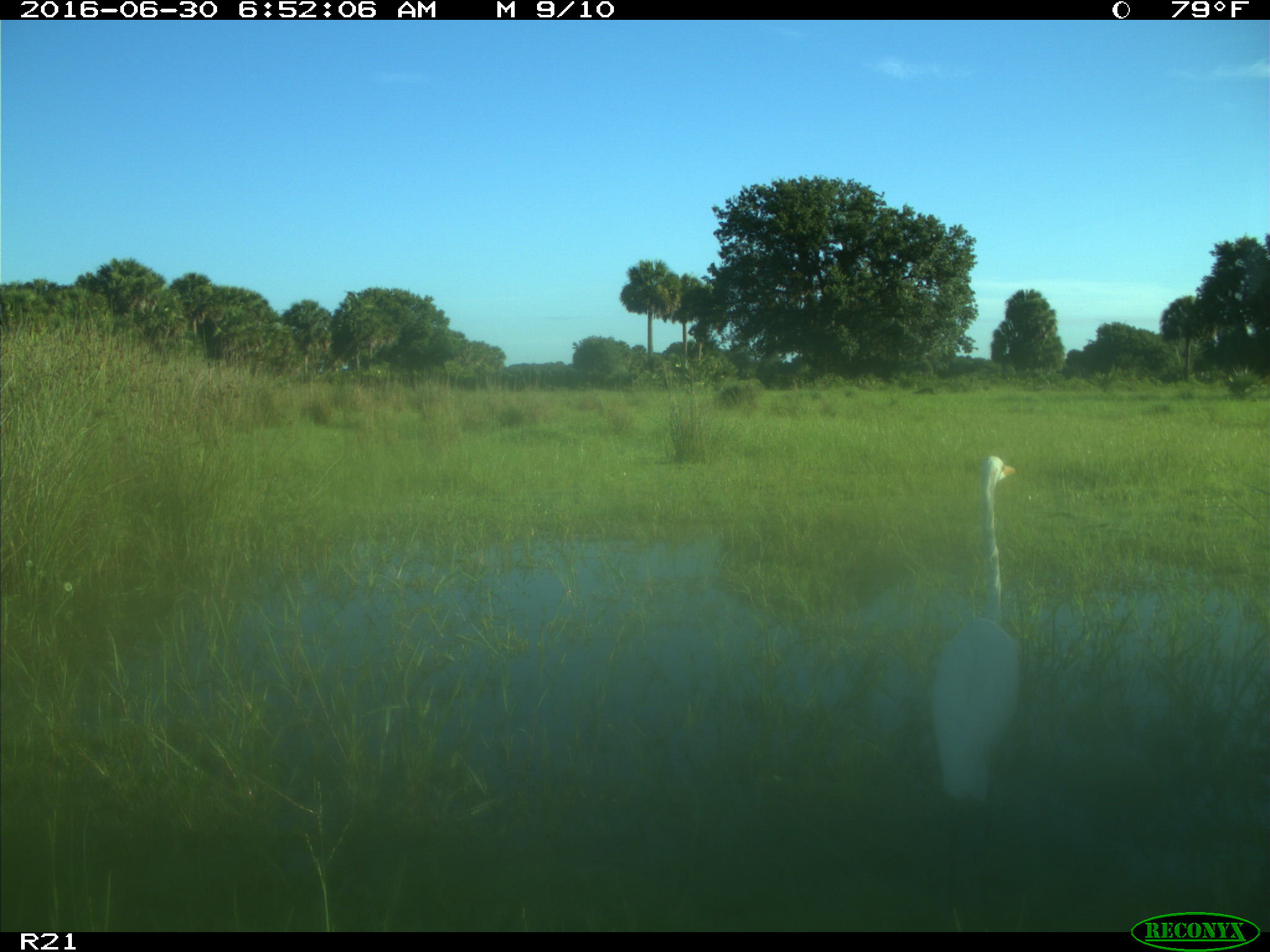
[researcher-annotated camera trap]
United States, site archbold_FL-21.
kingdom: Animalia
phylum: Chordata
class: Aves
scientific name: Aves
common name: birds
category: unidentified bird